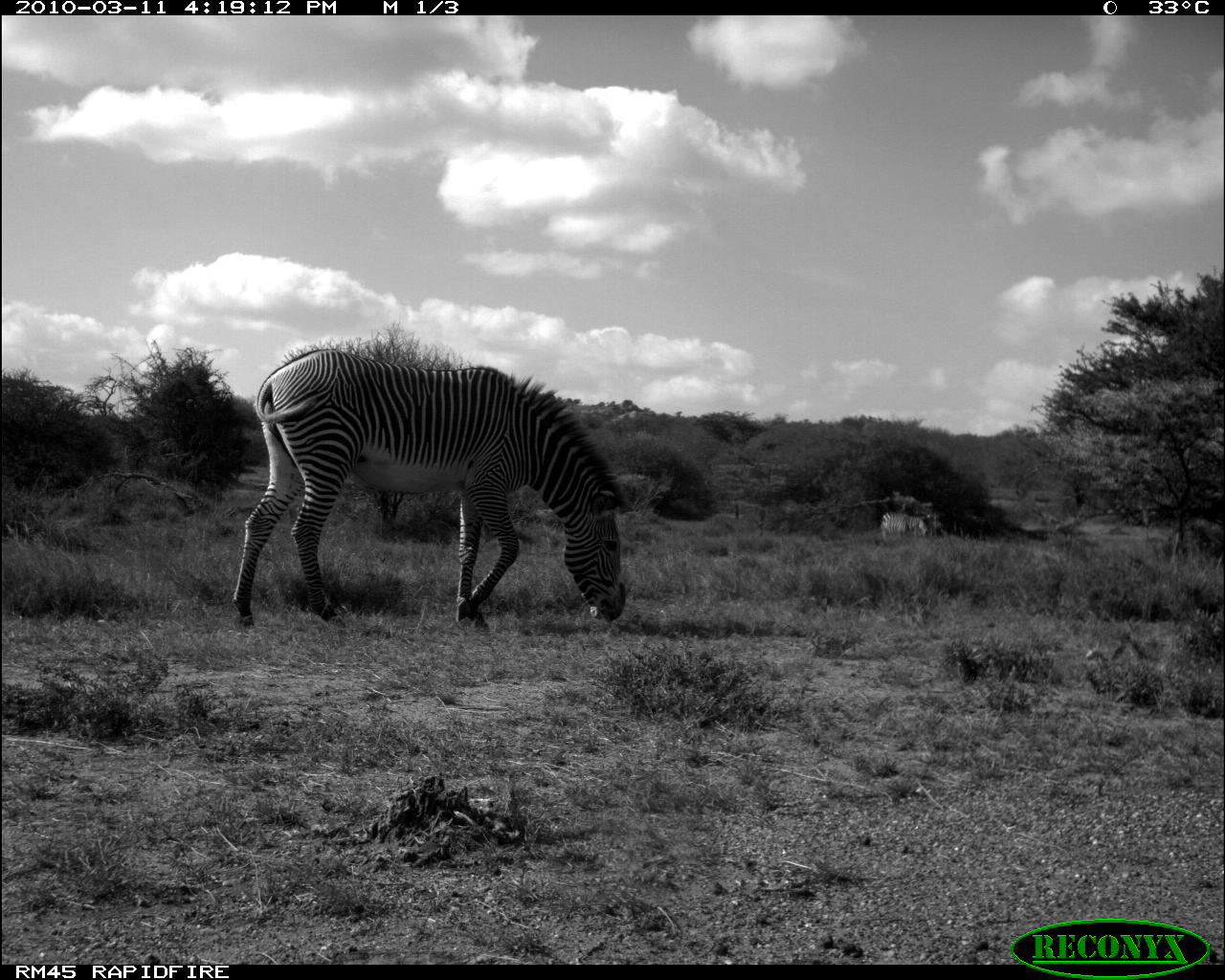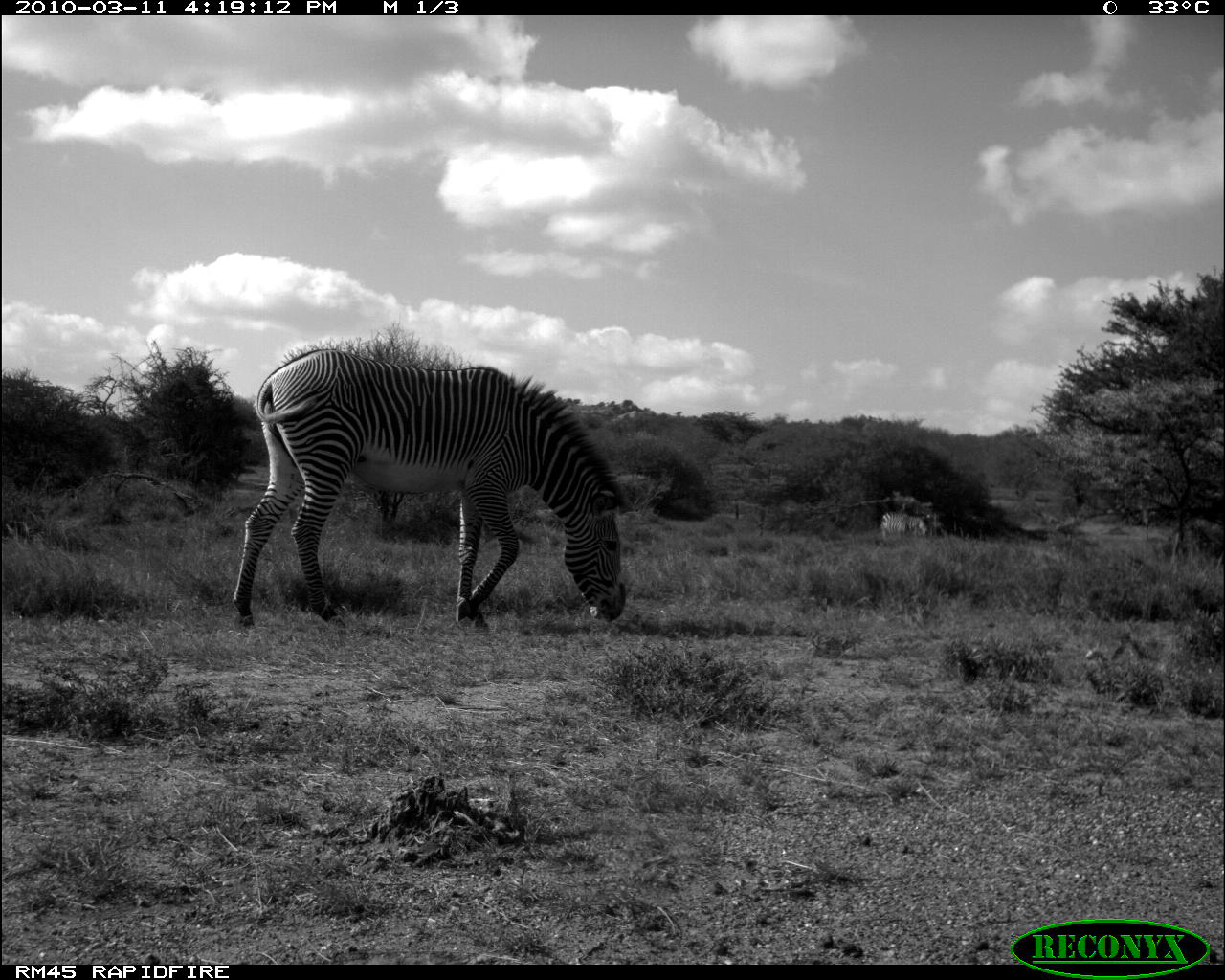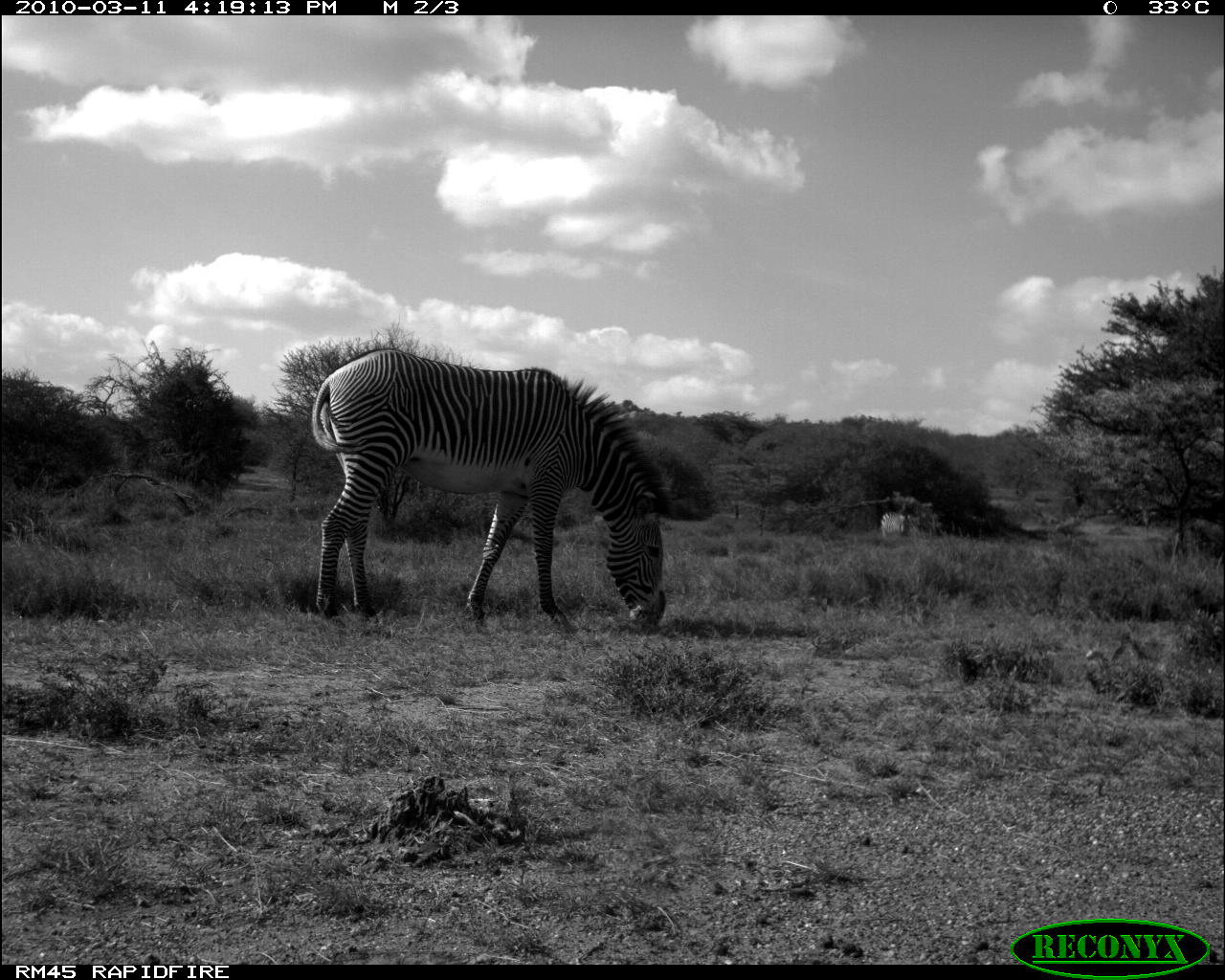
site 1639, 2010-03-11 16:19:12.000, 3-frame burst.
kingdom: Animalia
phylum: Chordata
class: Mammalia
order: Perissodactyla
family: Equidae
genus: Equus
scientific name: Equus grevyi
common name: grévy's zebra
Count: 1.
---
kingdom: Animalia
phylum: Chordata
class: Mammalia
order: Perissodactyla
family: Equidae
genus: Equus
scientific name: Equus quagga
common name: plains zebra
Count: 1.